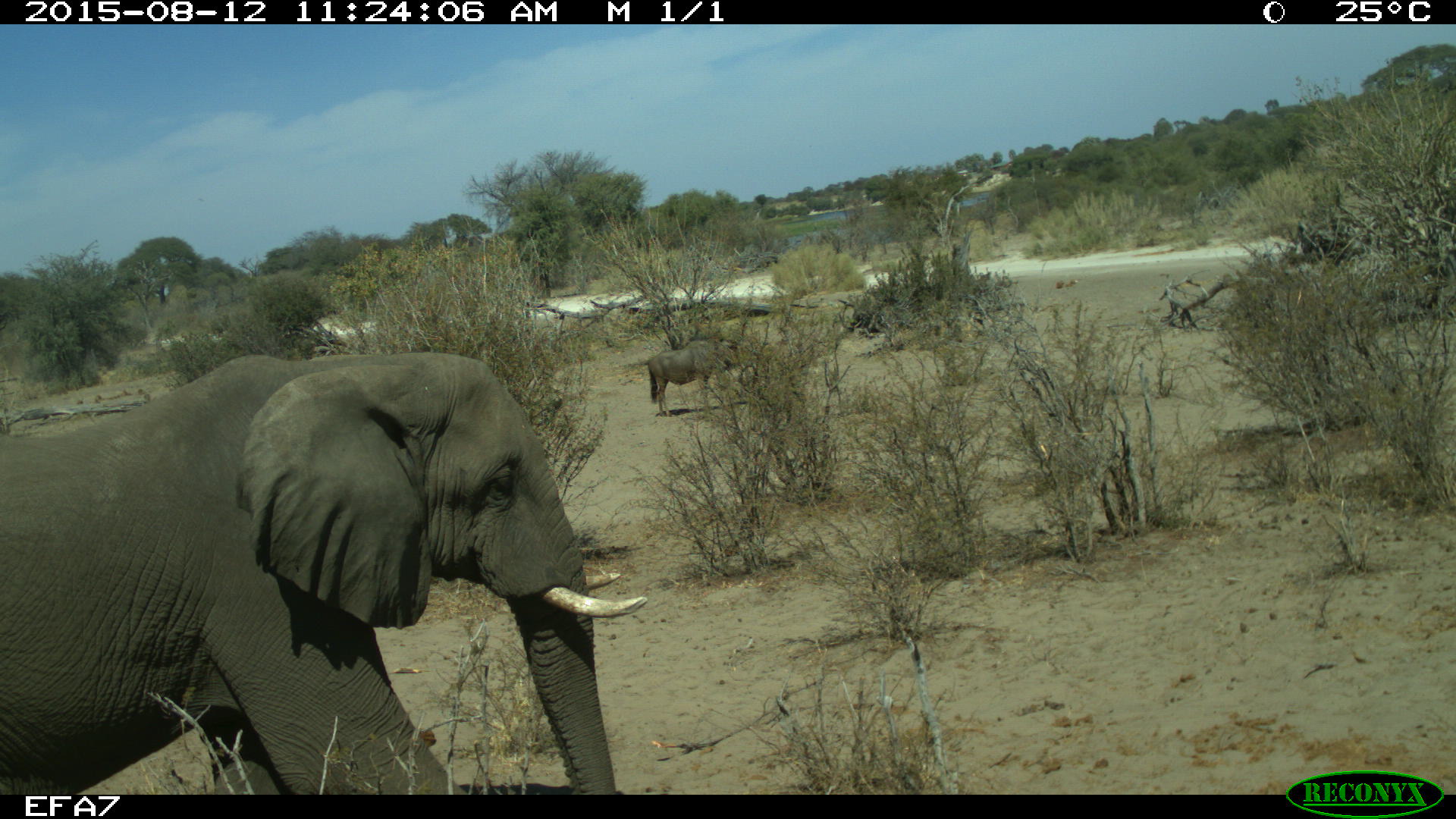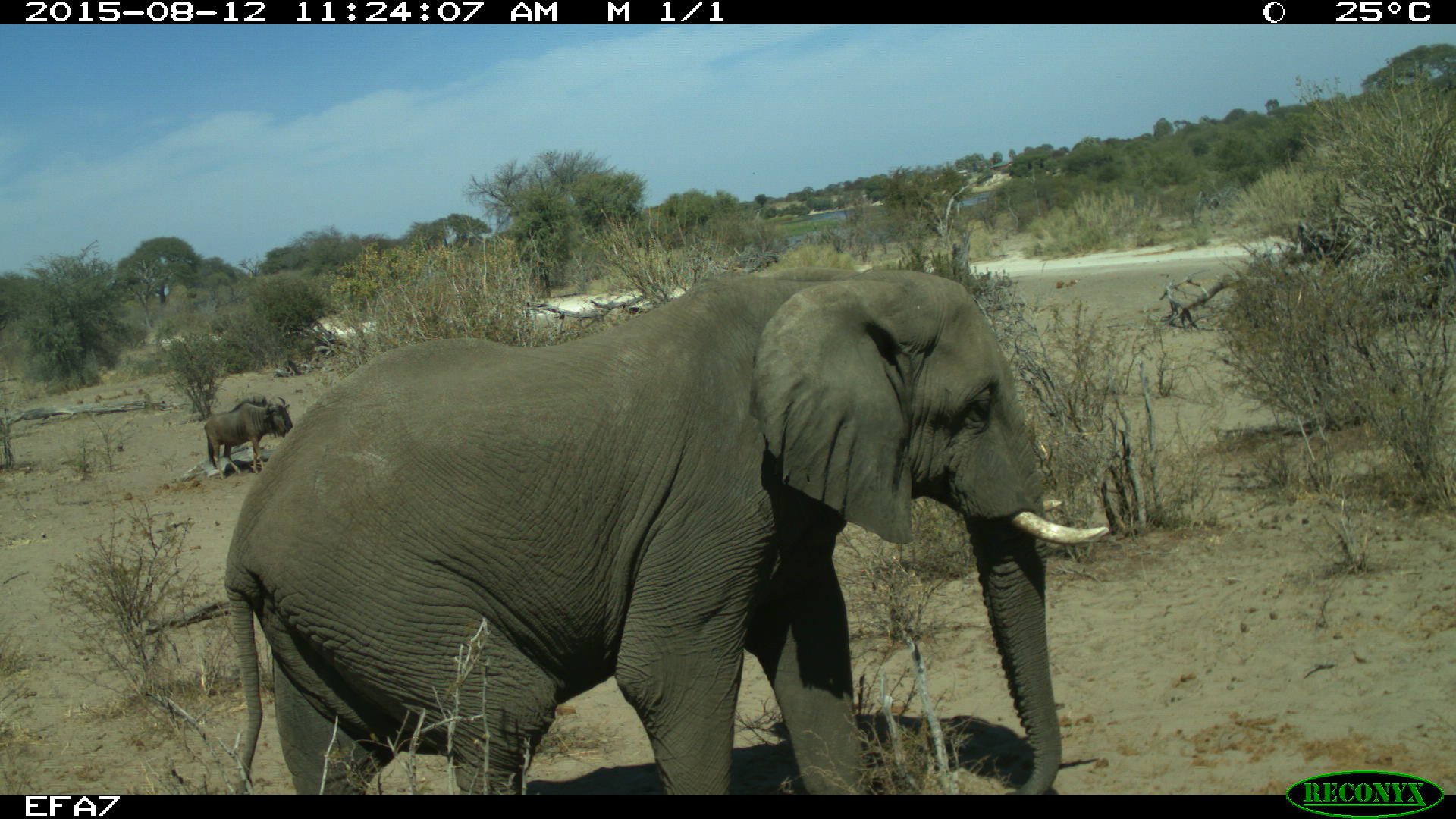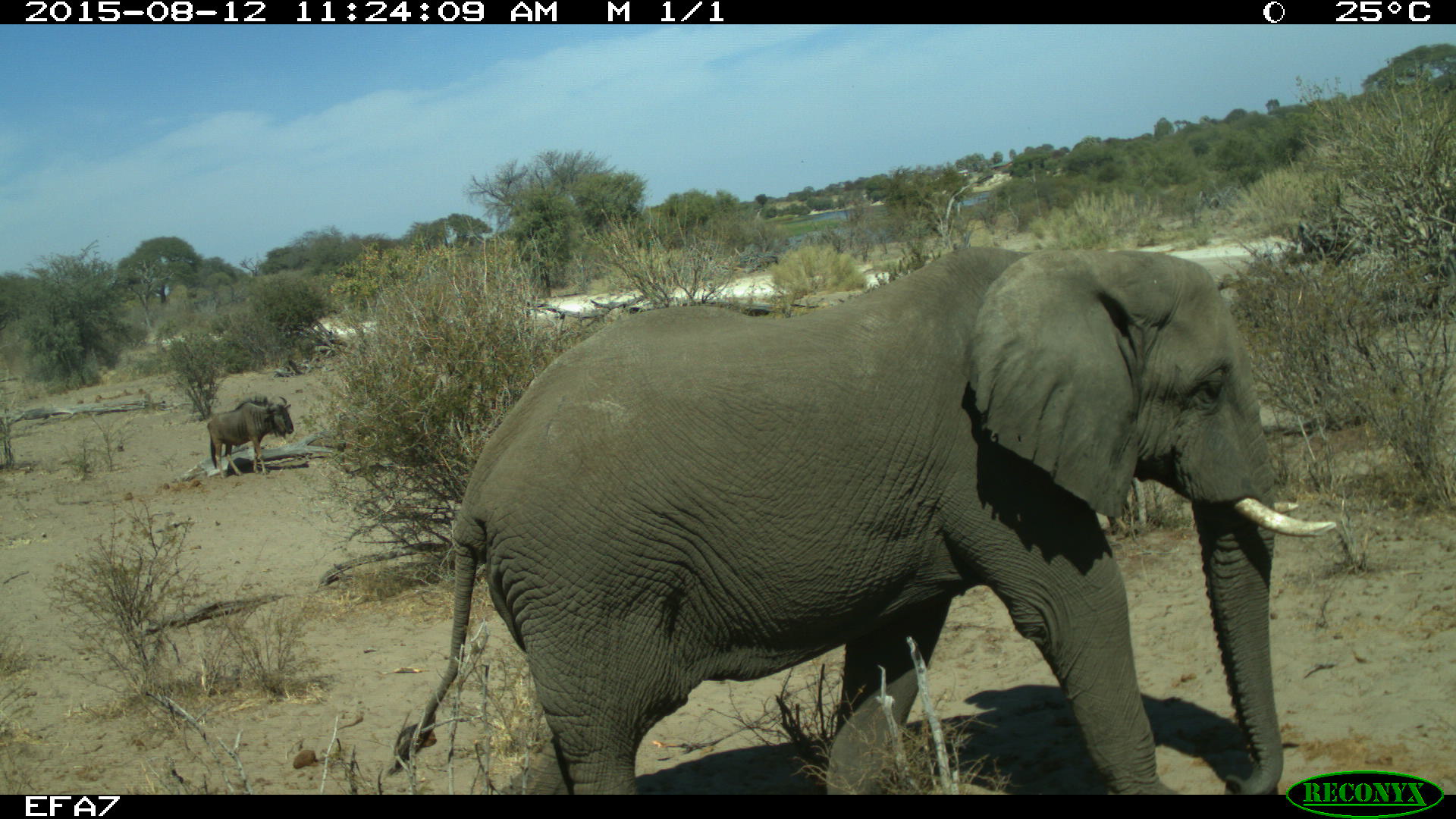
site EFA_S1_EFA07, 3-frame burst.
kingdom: Animalia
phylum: Chordata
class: Mammalia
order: Proboscidea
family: Elephantidae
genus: Loxodonta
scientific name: Loxodonta africana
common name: african bush elephant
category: elephant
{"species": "elephant (african bush elephant) (Loxodonta africana)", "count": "1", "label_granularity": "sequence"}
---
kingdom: Animalia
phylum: Chordata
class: Mammalia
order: Artiodactyla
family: Bovidae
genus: Connochaetes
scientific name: Connochaetes taurinus taurinus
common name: blue wildebeest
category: wildebeestblue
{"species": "wildebeestblue (blue wildebeest) (Connochaetes taurinus taurinus)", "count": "2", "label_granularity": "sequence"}